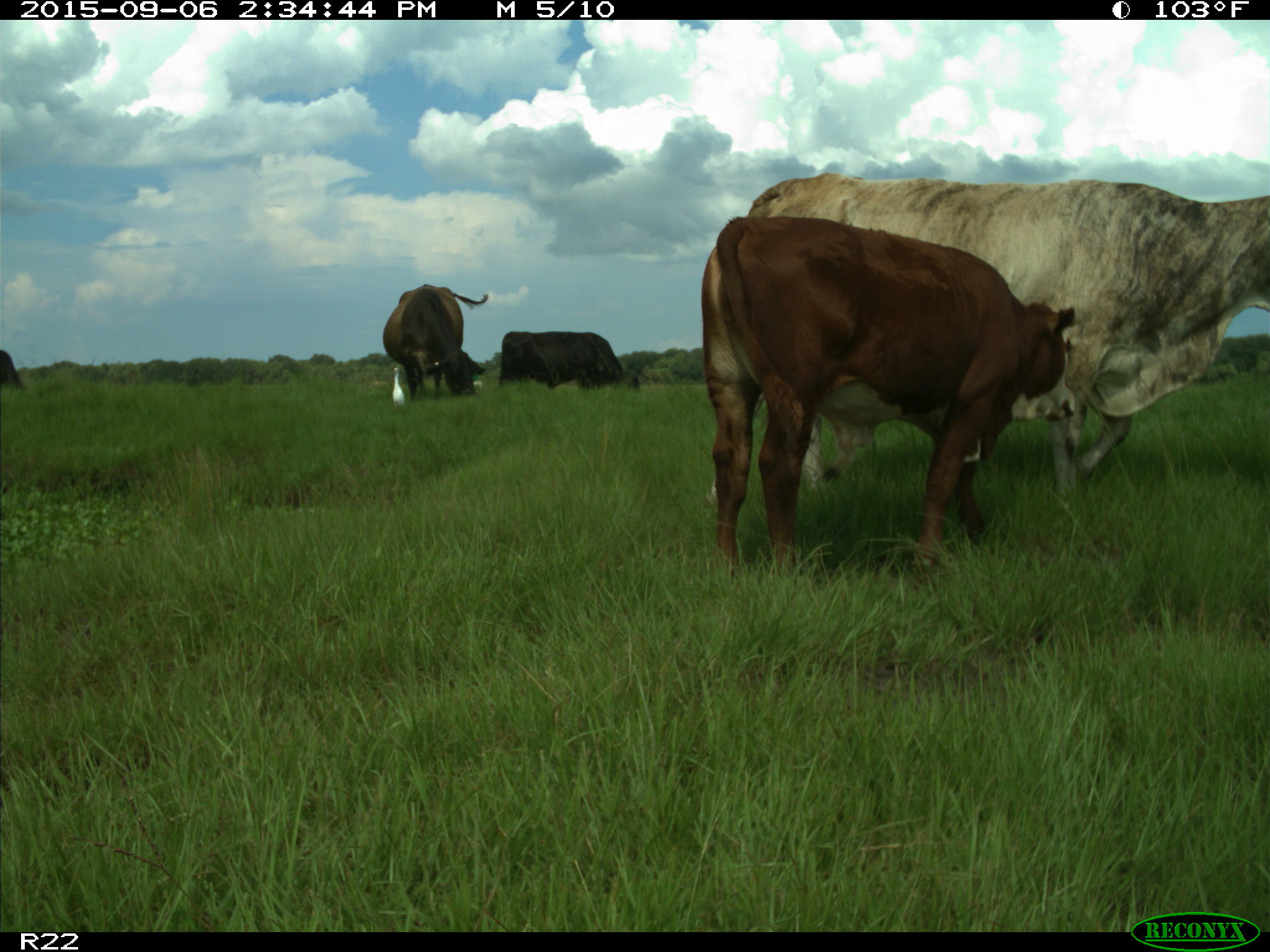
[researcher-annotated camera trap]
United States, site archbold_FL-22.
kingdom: Animalia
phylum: Chordata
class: Mammalia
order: Artiodactyla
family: Bovidae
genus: Bos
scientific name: Bos taurus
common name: domestic cow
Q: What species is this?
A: Bos taurus (domestic cow).